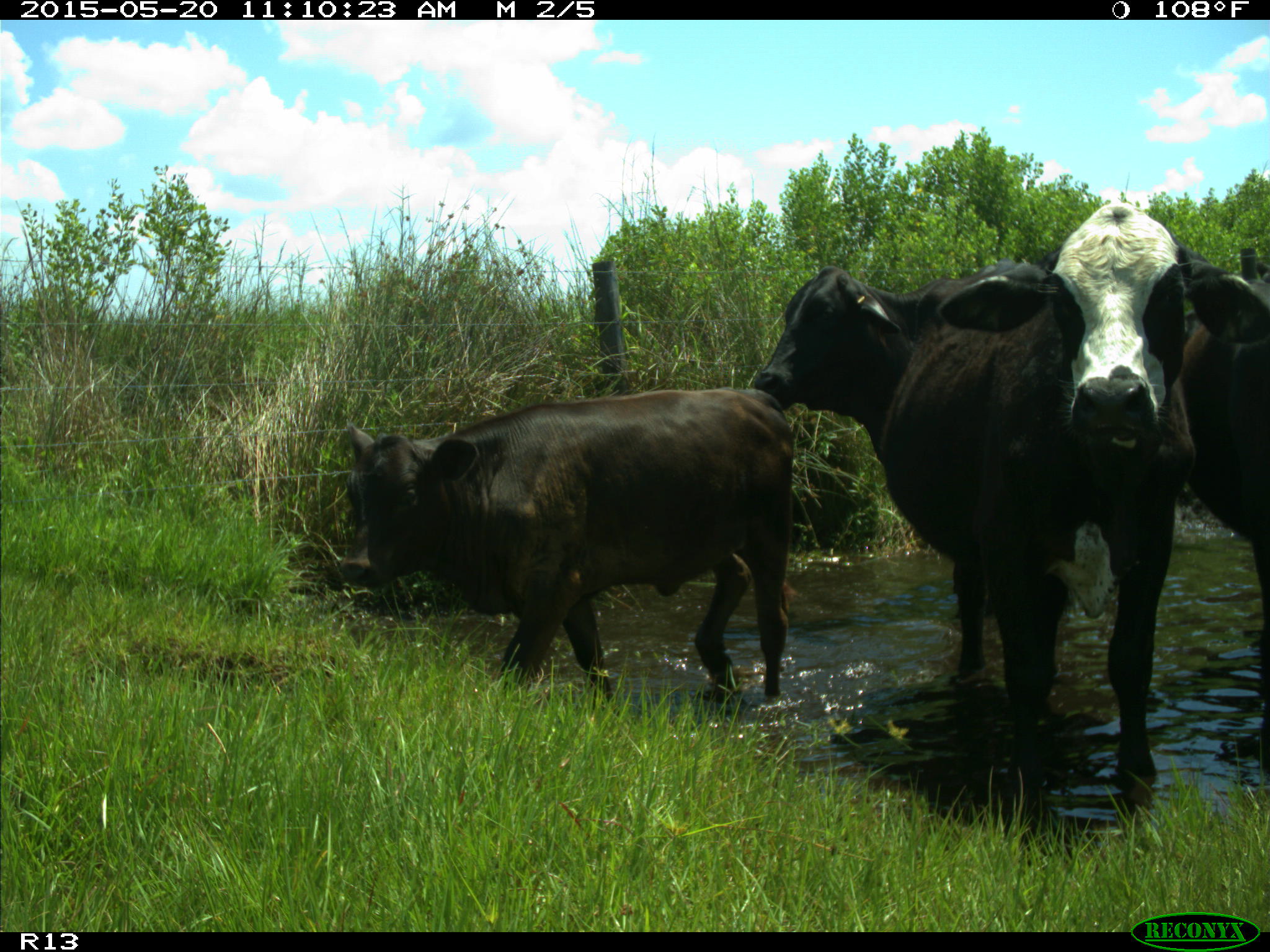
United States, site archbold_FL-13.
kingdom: Animalia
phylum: Chordata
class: Mammalia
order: Artiodactyla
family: Bovidae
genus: Bos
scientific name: Bos taurus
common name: domestic cow